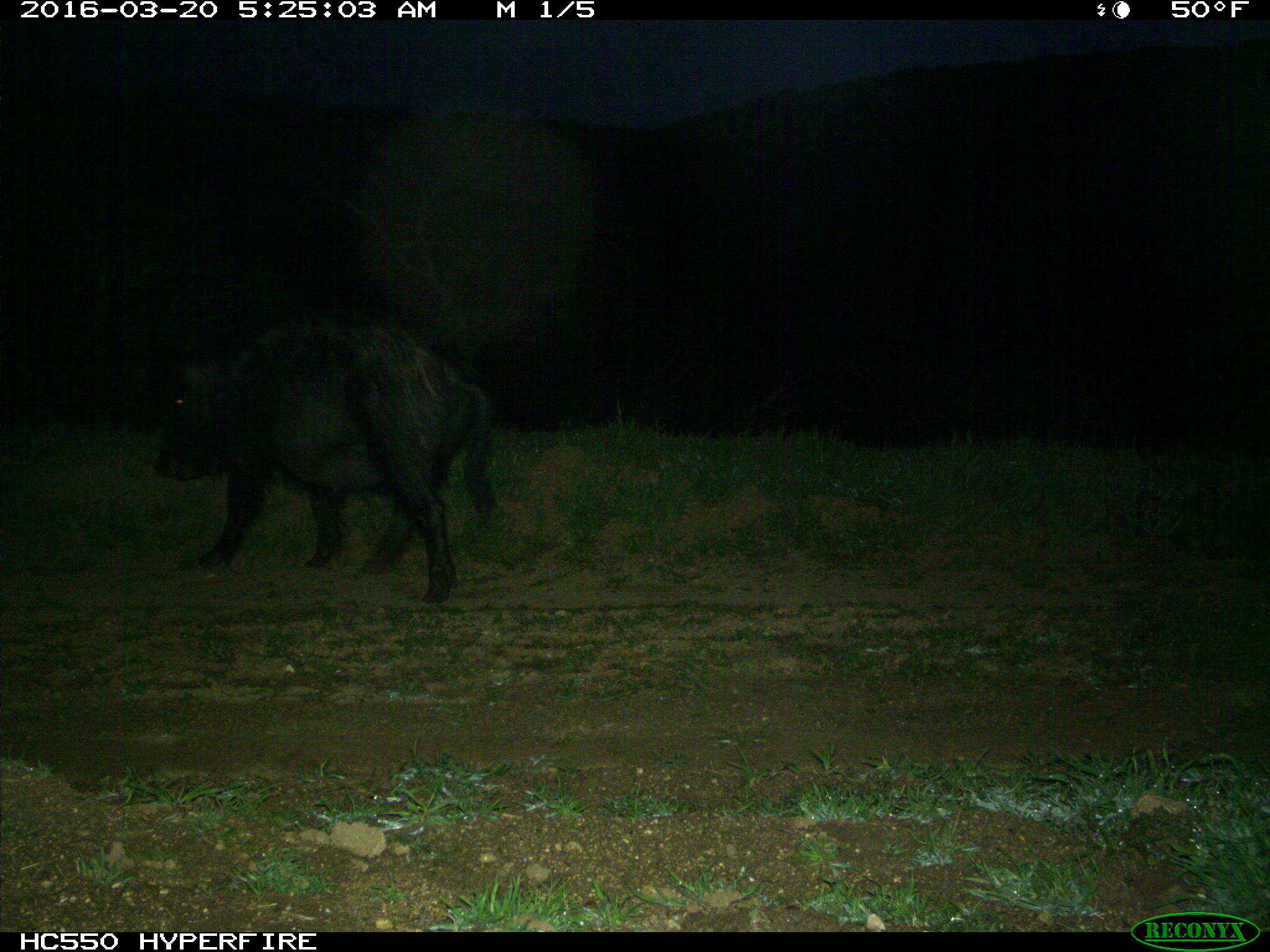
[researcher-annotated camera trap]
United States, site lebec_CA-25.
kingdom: Animalia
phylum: Chordata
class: Mammalia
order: Artiodactyla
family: Suidae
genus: Sus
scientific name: Sus scrofa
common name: wild boar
Sus scrofa (wild boar).